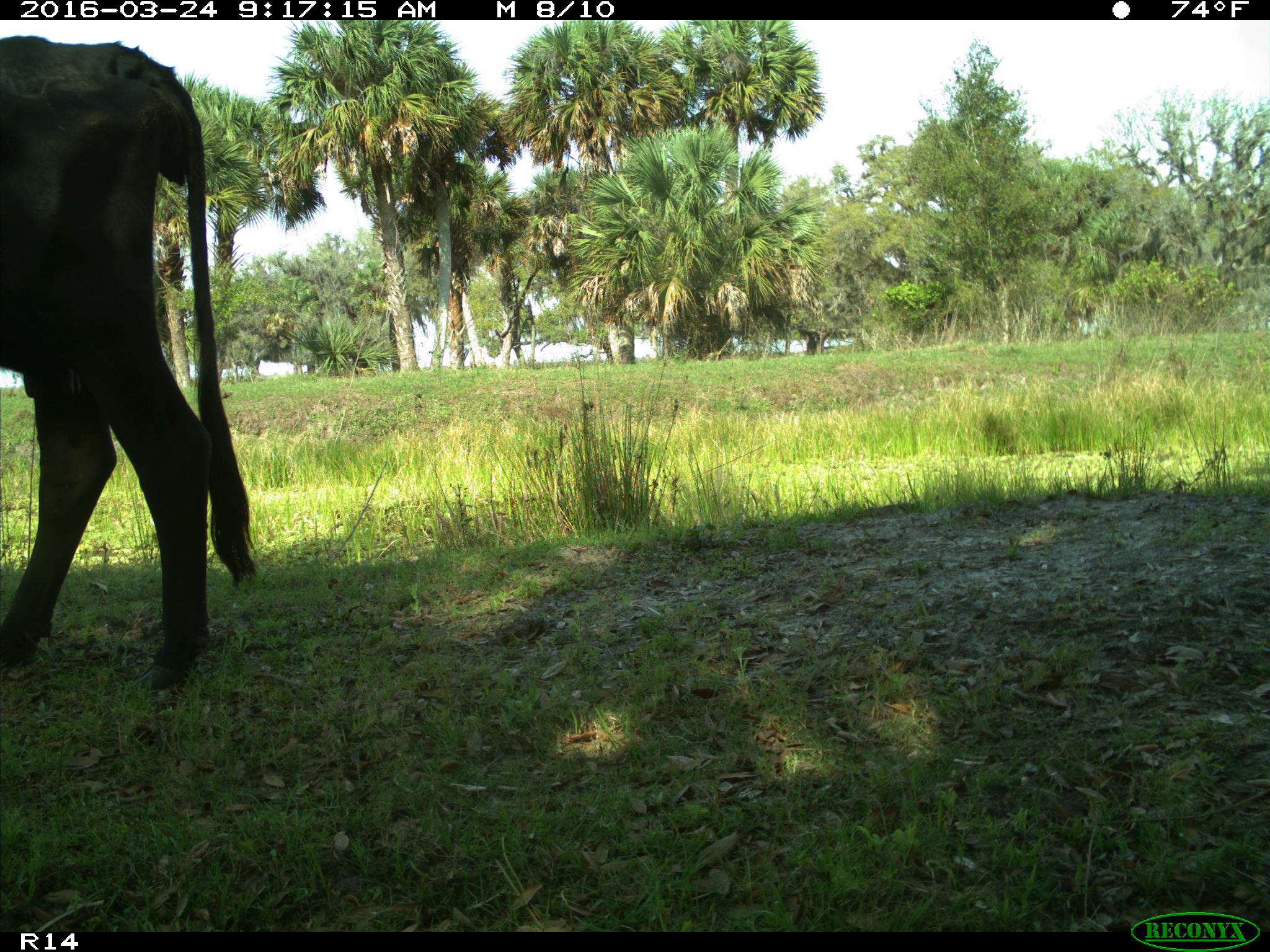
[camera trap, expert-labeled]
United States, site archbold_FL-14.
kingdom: Animalia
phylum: Chordata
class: Mammalia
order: Artiodactyla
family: Bovidae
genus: Bos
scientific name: Bos taurus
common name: domestic cow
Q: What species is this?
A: Bos taurus (domestic cow).